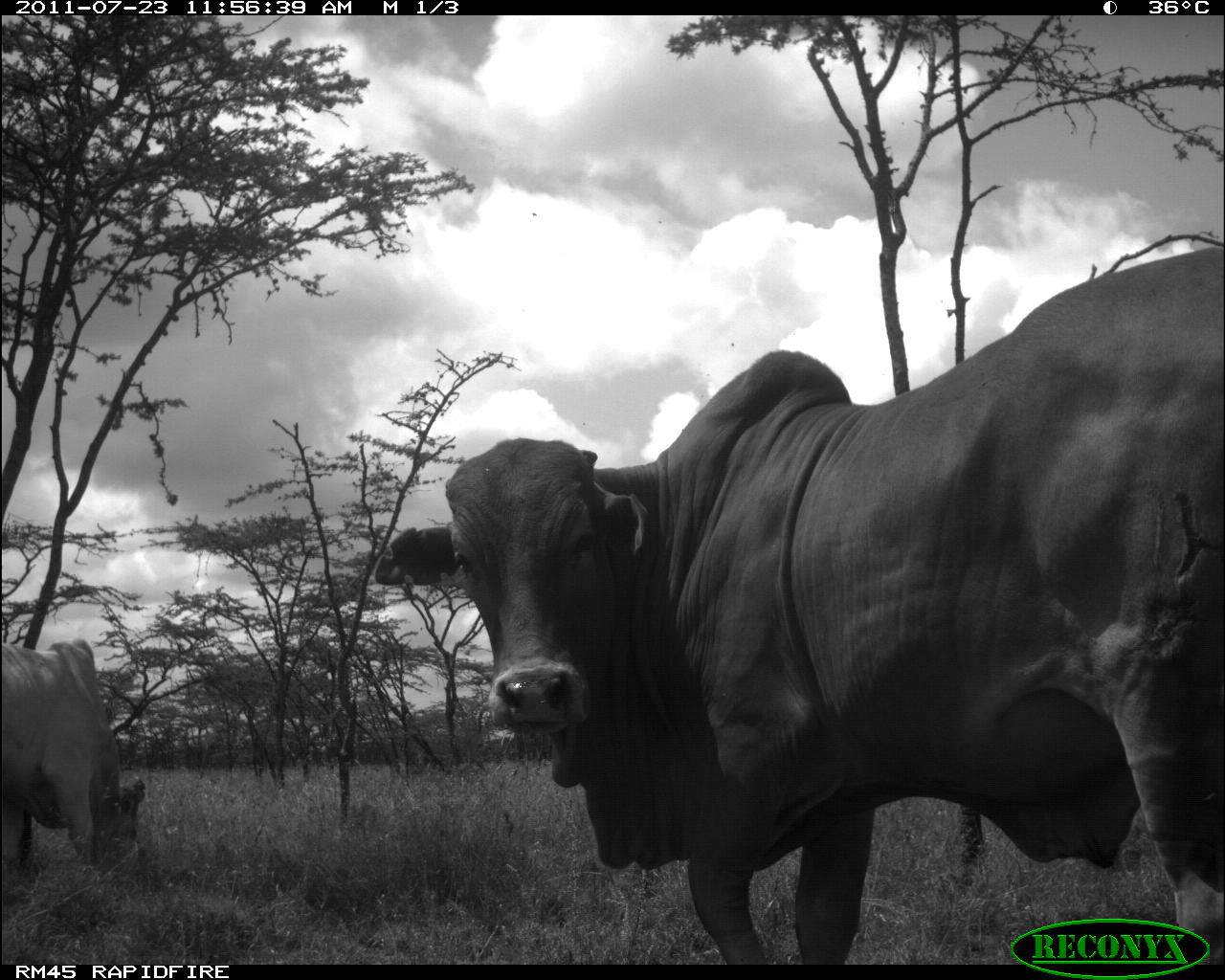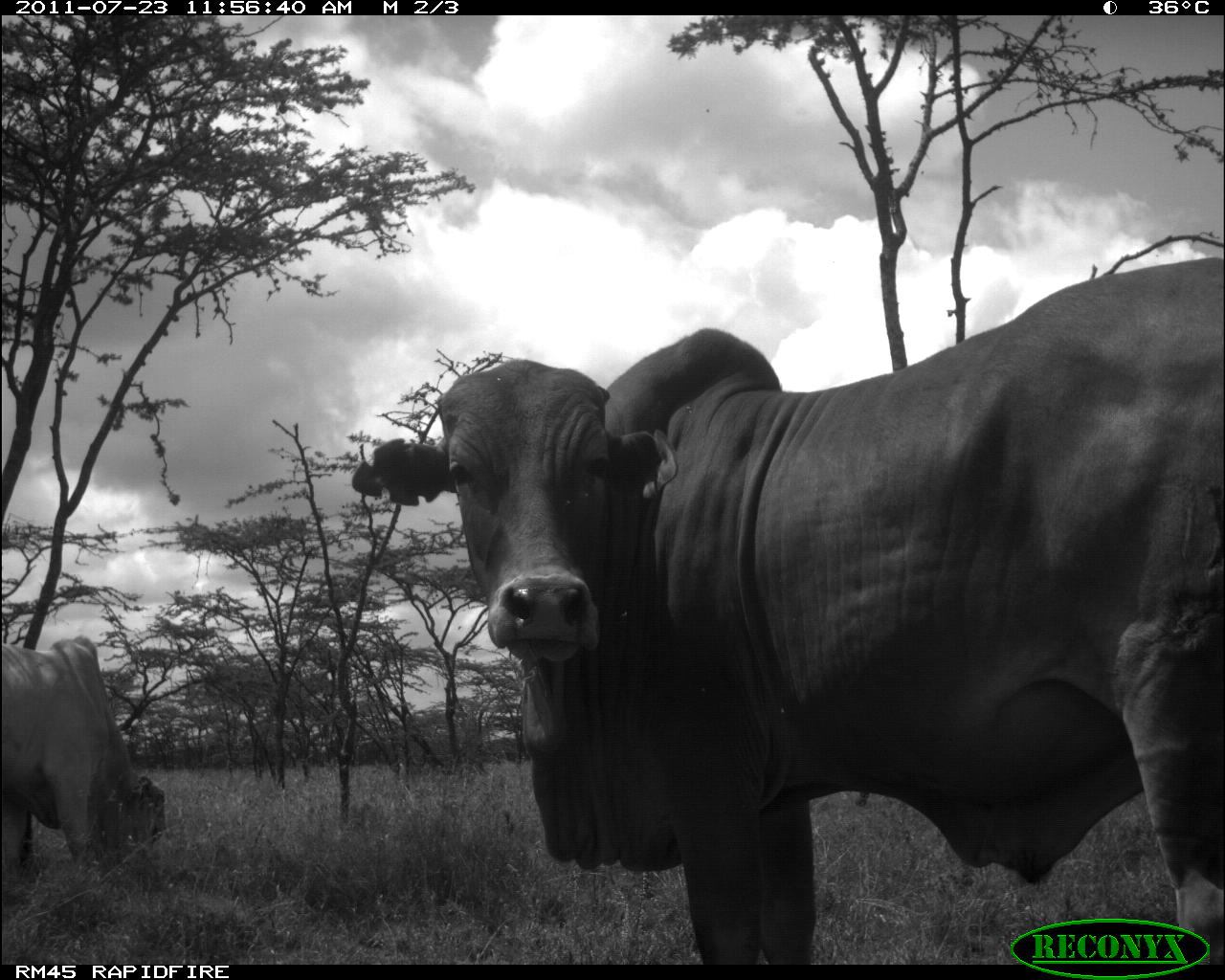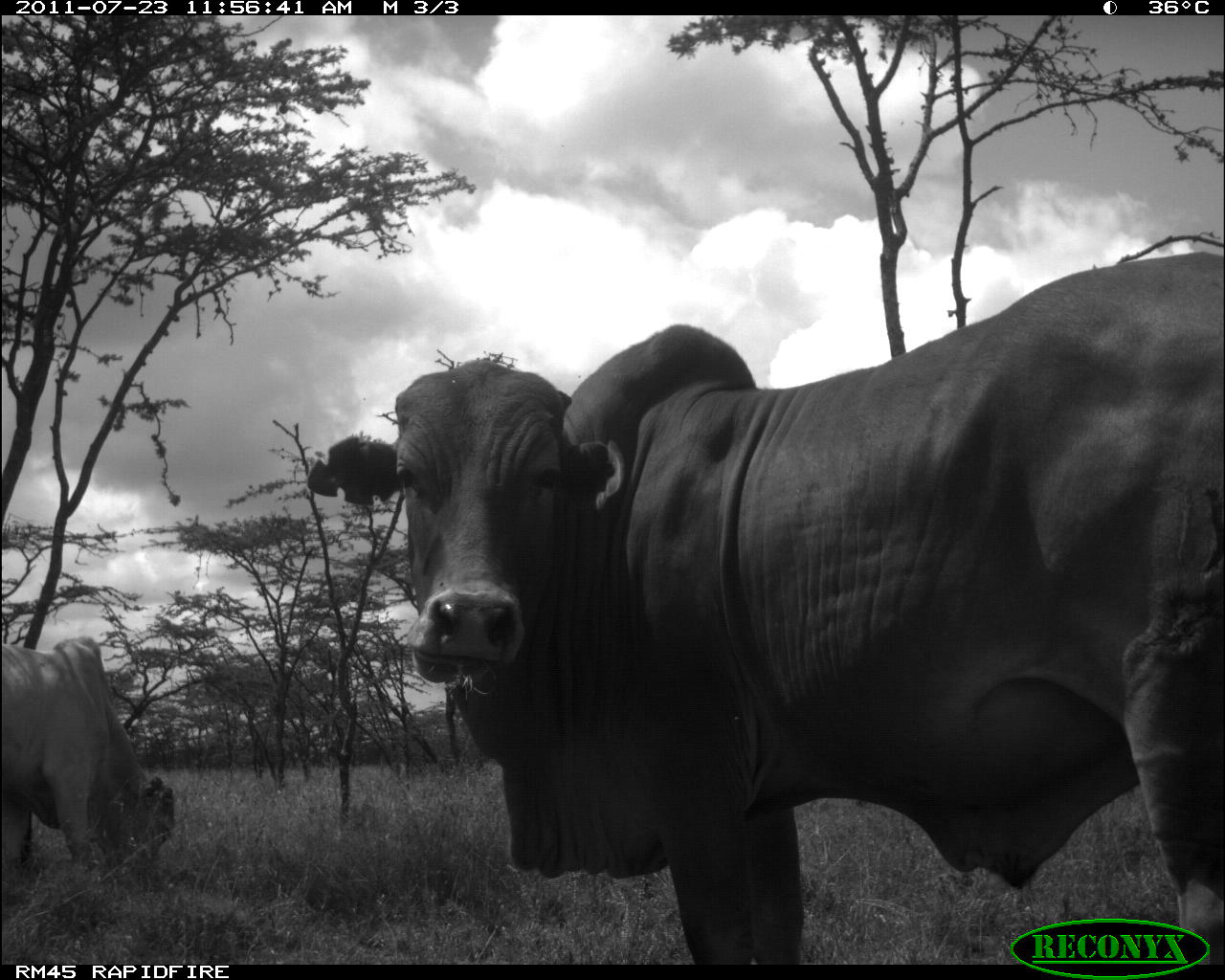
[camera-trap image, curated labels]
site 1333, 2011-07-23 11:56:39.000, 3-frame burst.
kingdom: Animalia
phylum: Chordata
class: Mammalia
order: Artiodactyla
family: Bovidae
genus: Bos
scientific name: Bos taurus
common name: domestic cattle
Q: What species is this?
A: Bos taurus (domestic cattle).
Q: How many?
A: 2.